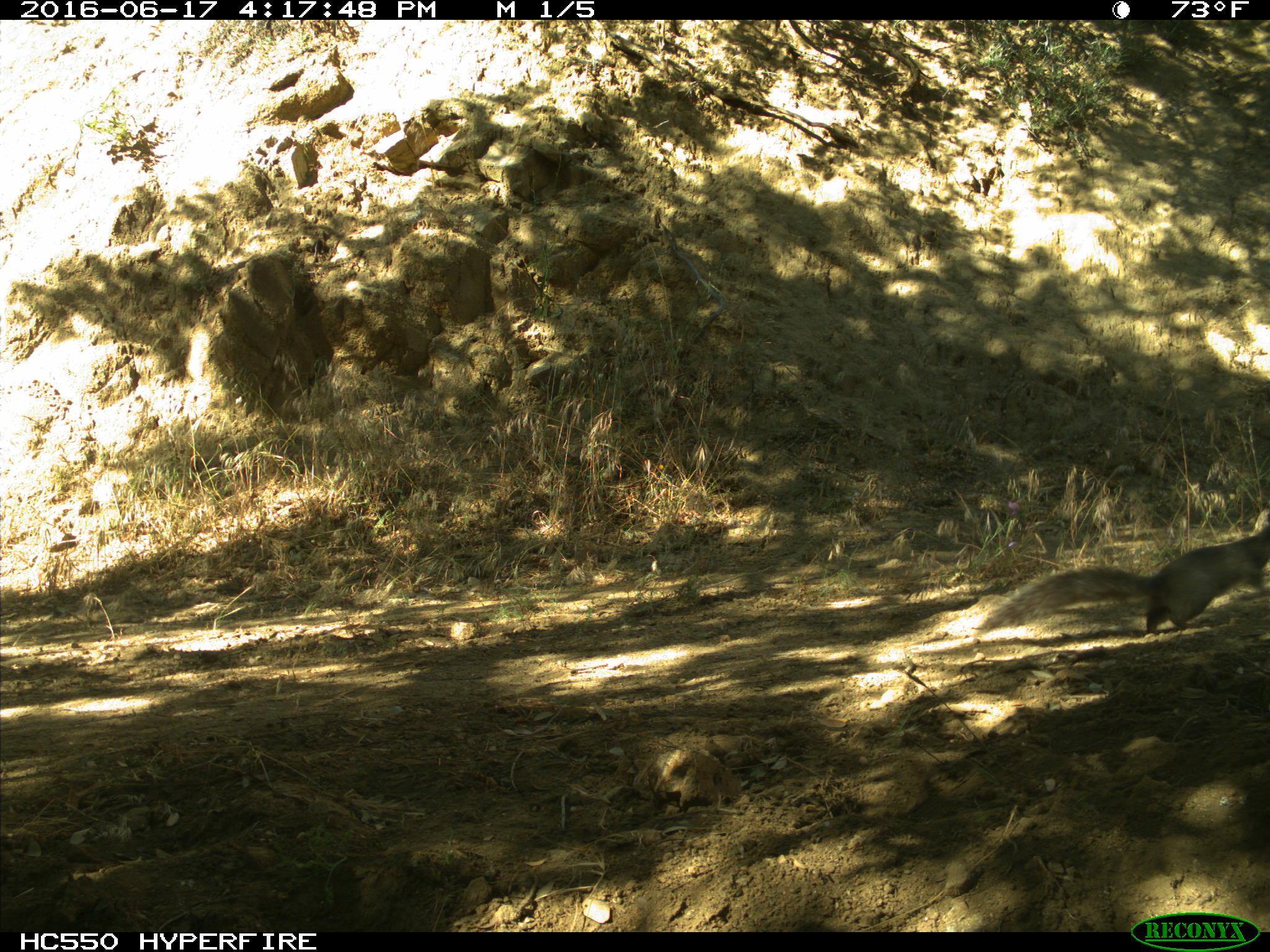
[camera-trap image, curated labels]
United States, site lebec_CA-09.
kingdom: Animalia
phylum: Chordata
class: Mammalia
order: Rodentia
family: Sciuridae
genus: Sciurus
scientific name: Sciurus carolinensis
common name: eastern gray squirrel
Sciurus carolinensis (eastern gray squirrel).